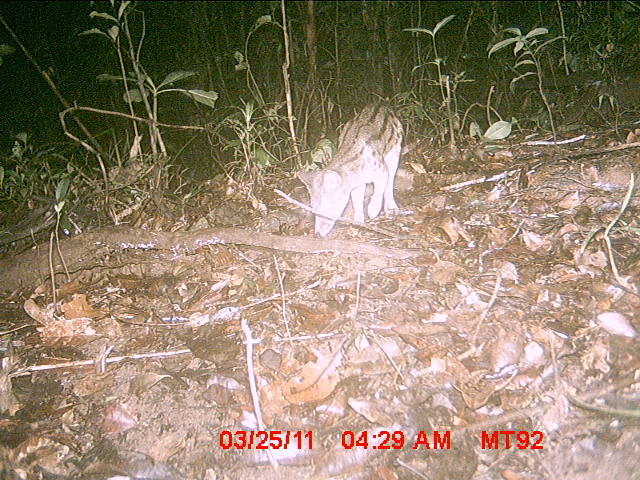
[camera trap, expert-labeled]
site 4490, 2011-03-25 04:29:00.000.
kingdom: Animalia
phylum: Chordata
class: Mammalia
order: Carnivora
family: Eupleridae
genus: Fossa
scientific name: Fossa fossana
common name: fanaloka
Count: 1.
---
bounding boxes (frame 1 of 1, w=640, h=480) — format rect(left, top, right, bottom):
fossa fossana: rect(296, 101, 403, 238)